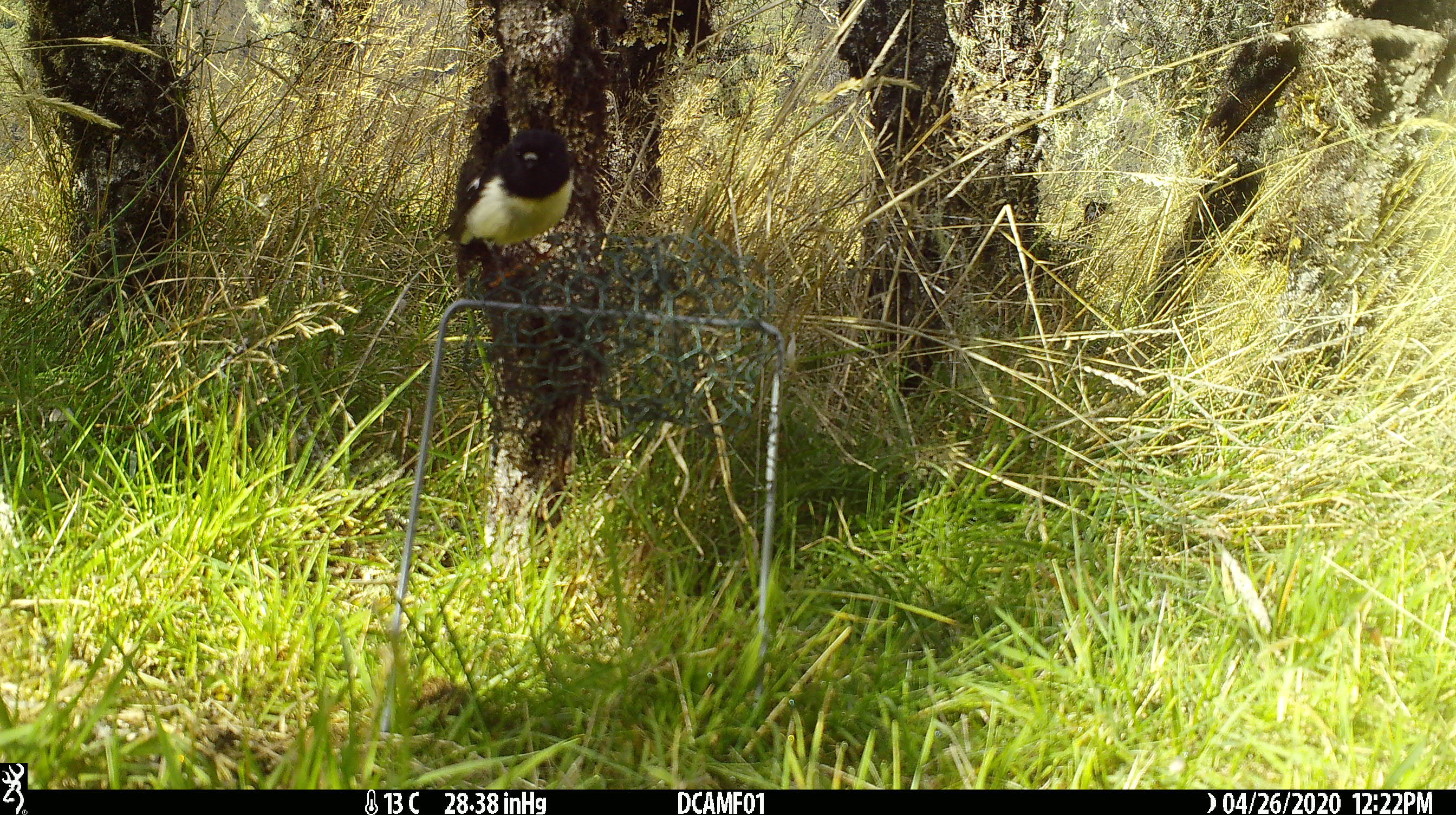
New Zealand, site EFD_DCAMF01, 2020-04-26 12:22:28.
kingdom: Animalia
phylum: Chordata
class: Aves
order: Passeriformes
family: Petroicidae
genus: Petroica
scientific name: Petroica macrocephala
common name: tomtit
Tomtit (Petroica macrocephala).